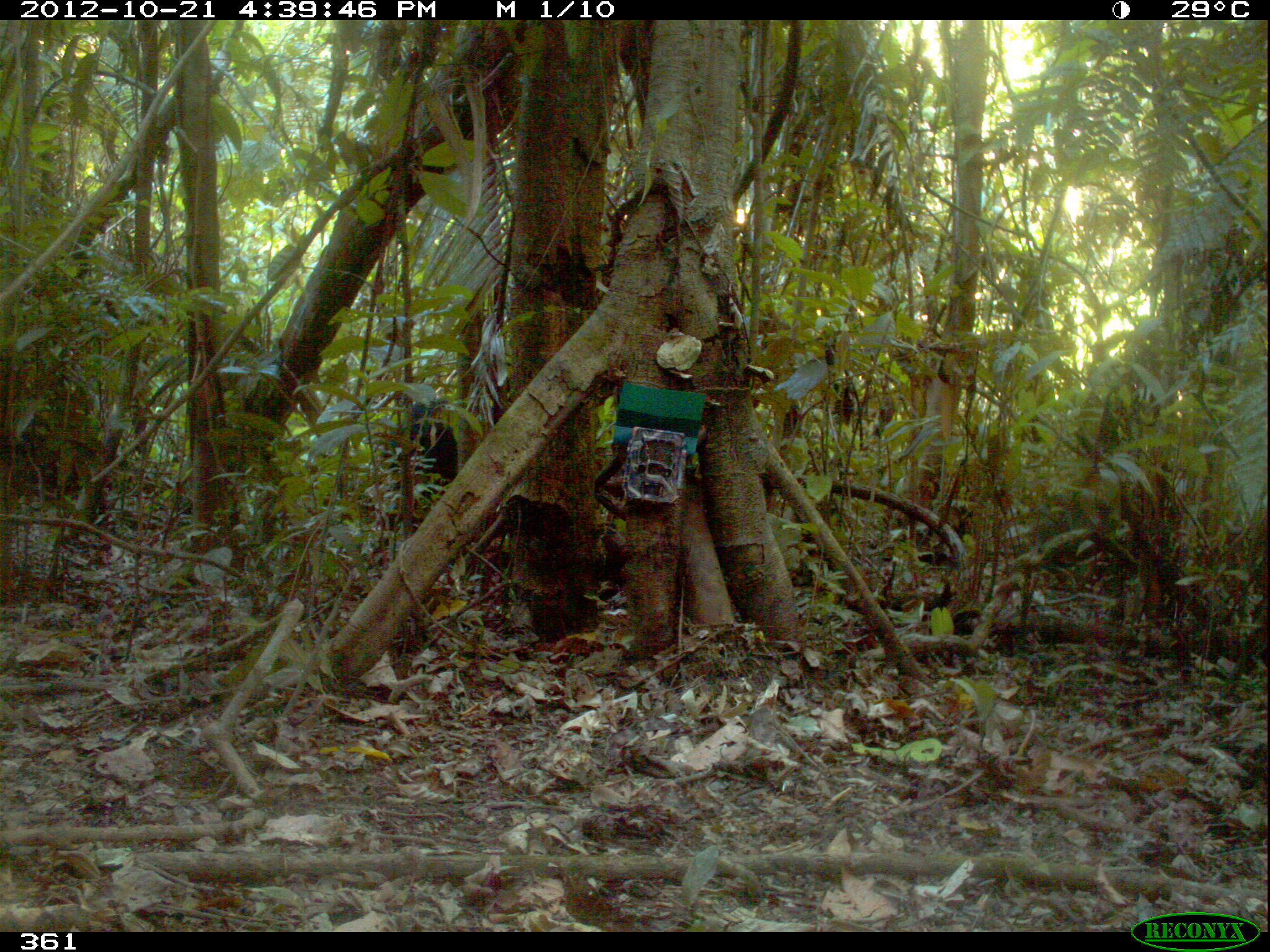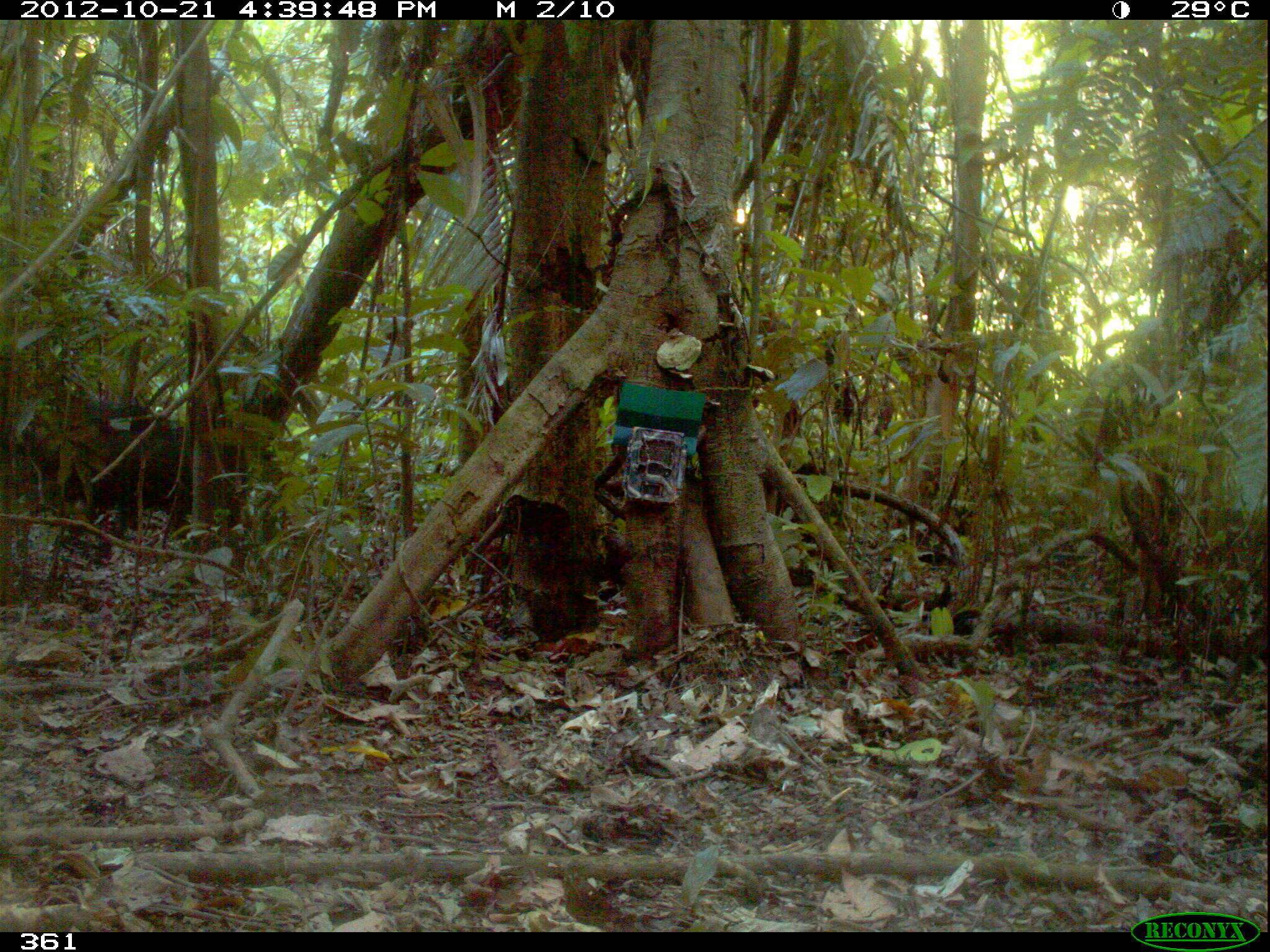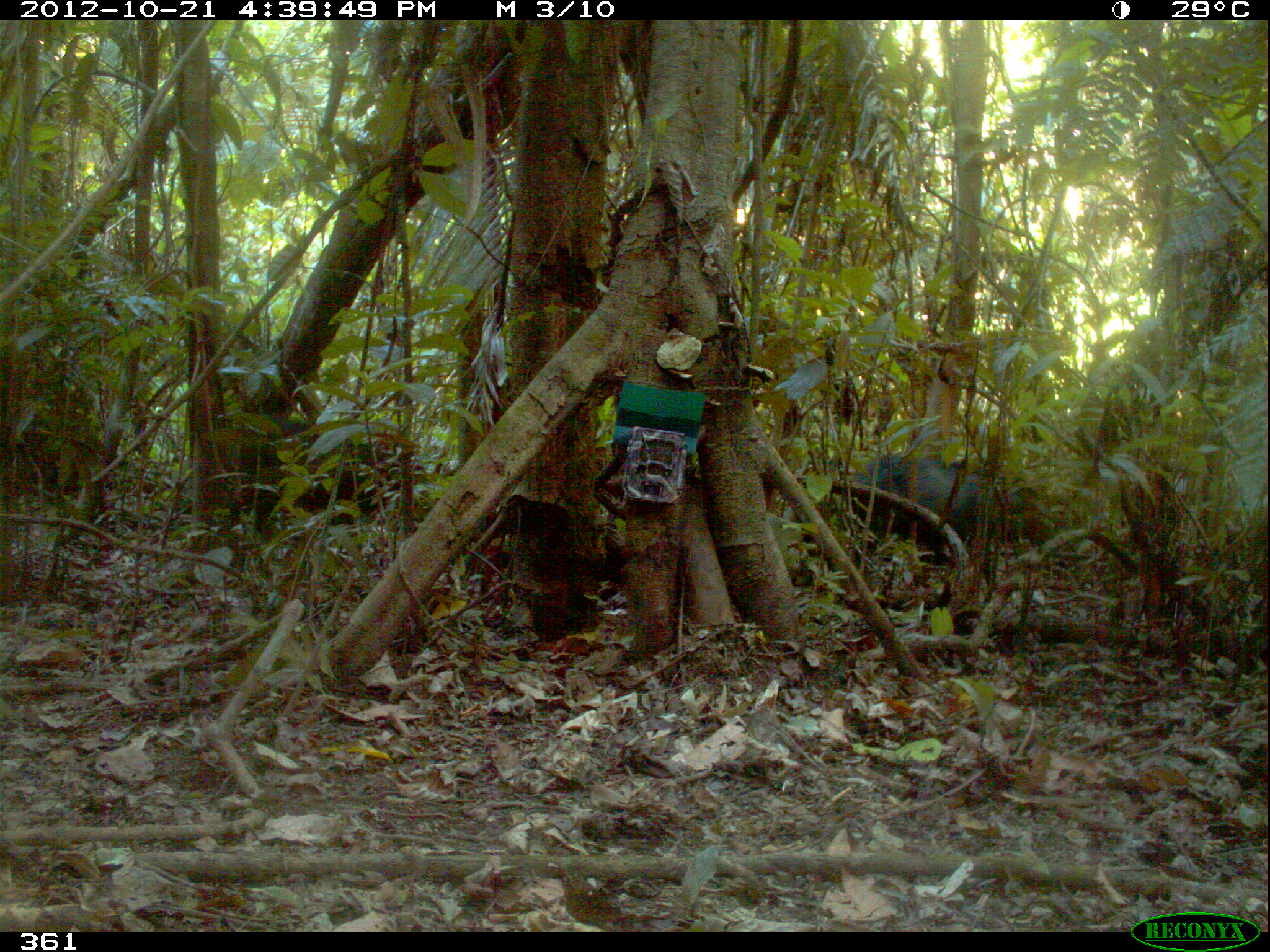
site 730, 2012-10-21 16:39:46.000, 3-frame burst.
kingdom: Animalia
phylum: Chordata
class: Mammalia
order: Artiodactyla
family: Tayassuidae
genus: Tayassu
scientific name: Tayassu pecari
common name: white-lipped peccary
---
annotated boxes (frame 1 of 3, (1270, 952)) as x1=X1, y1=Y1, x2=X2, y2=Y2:
tayassu pecari: x1=376, y1=391, x2=461, y2=586